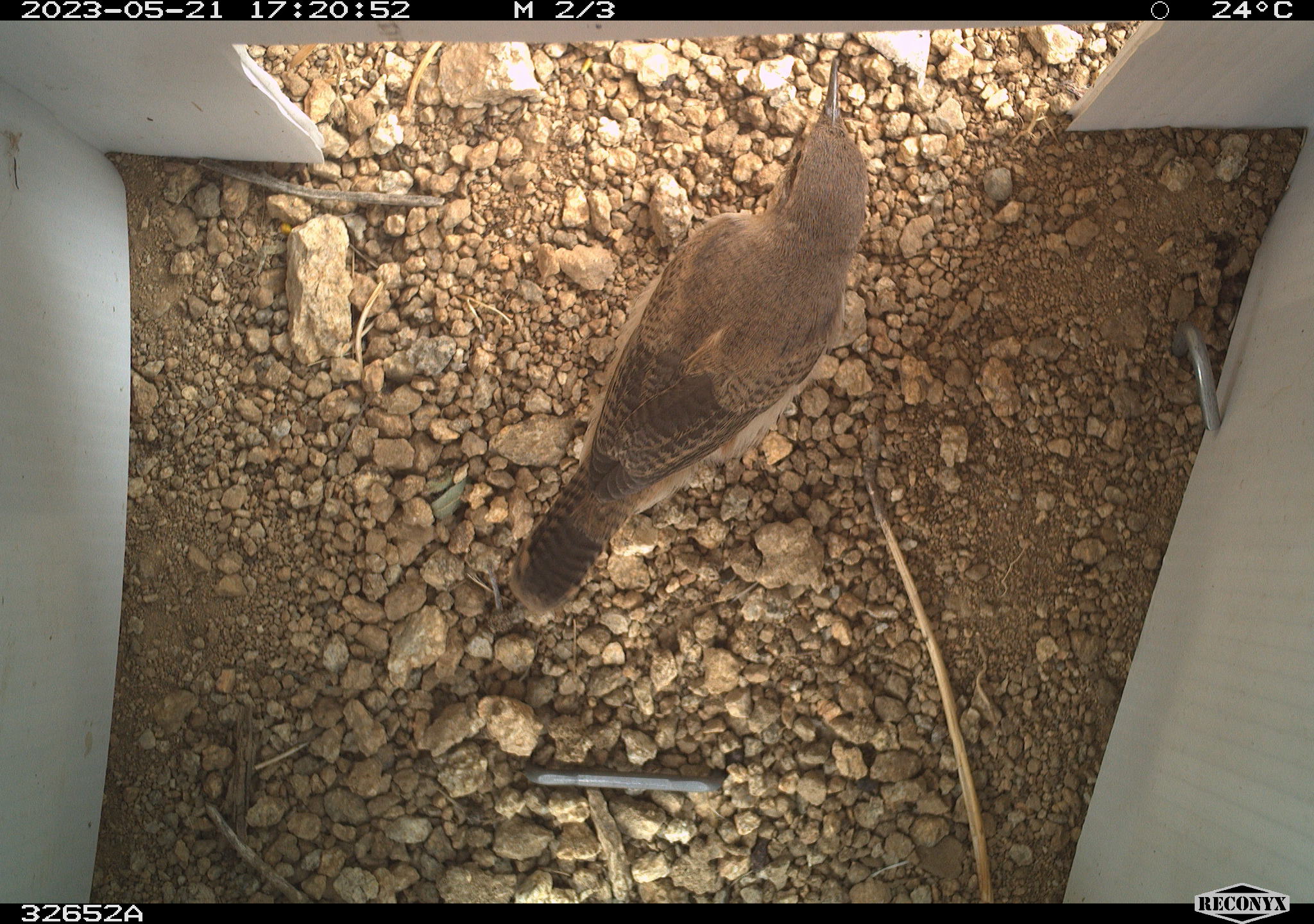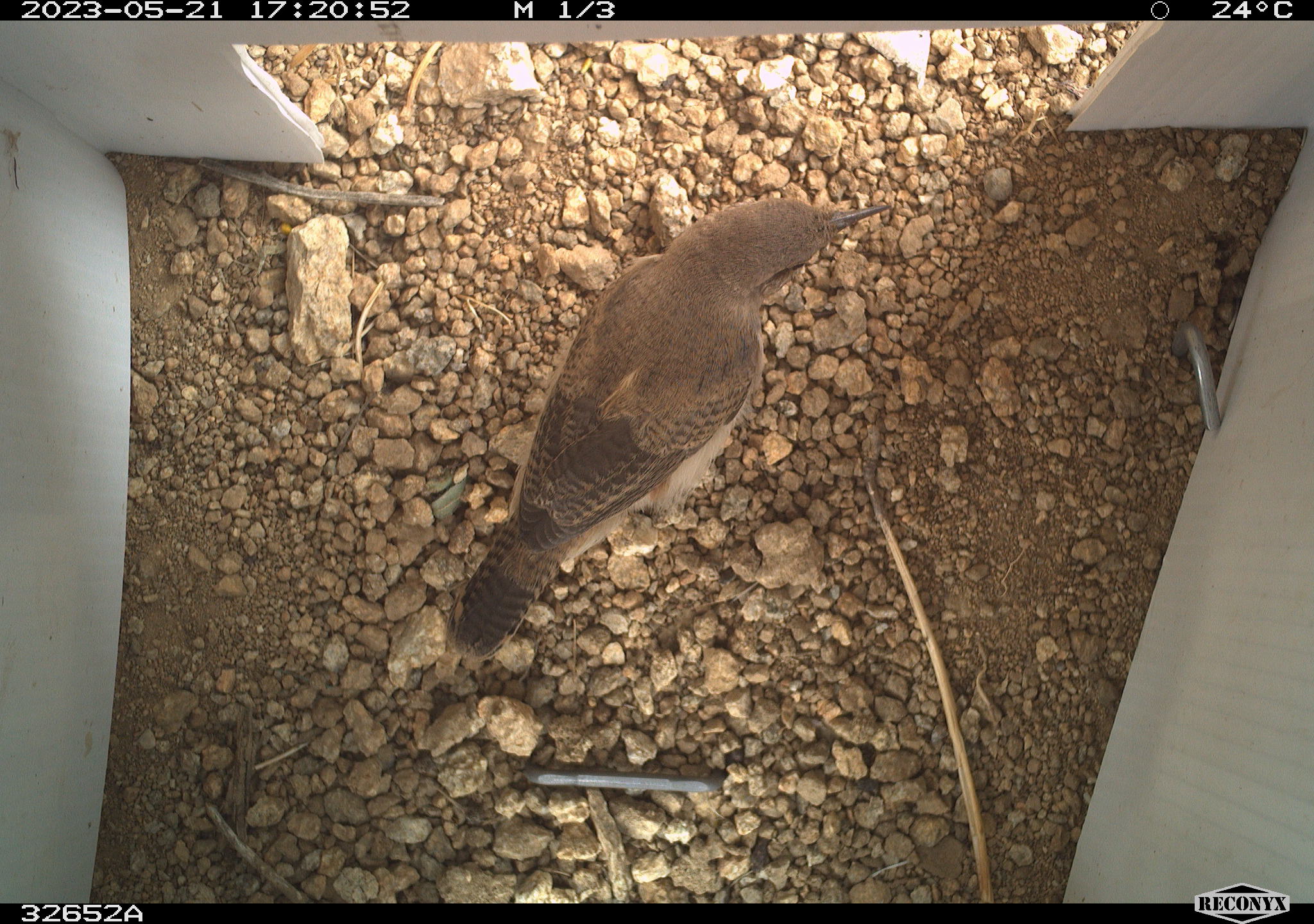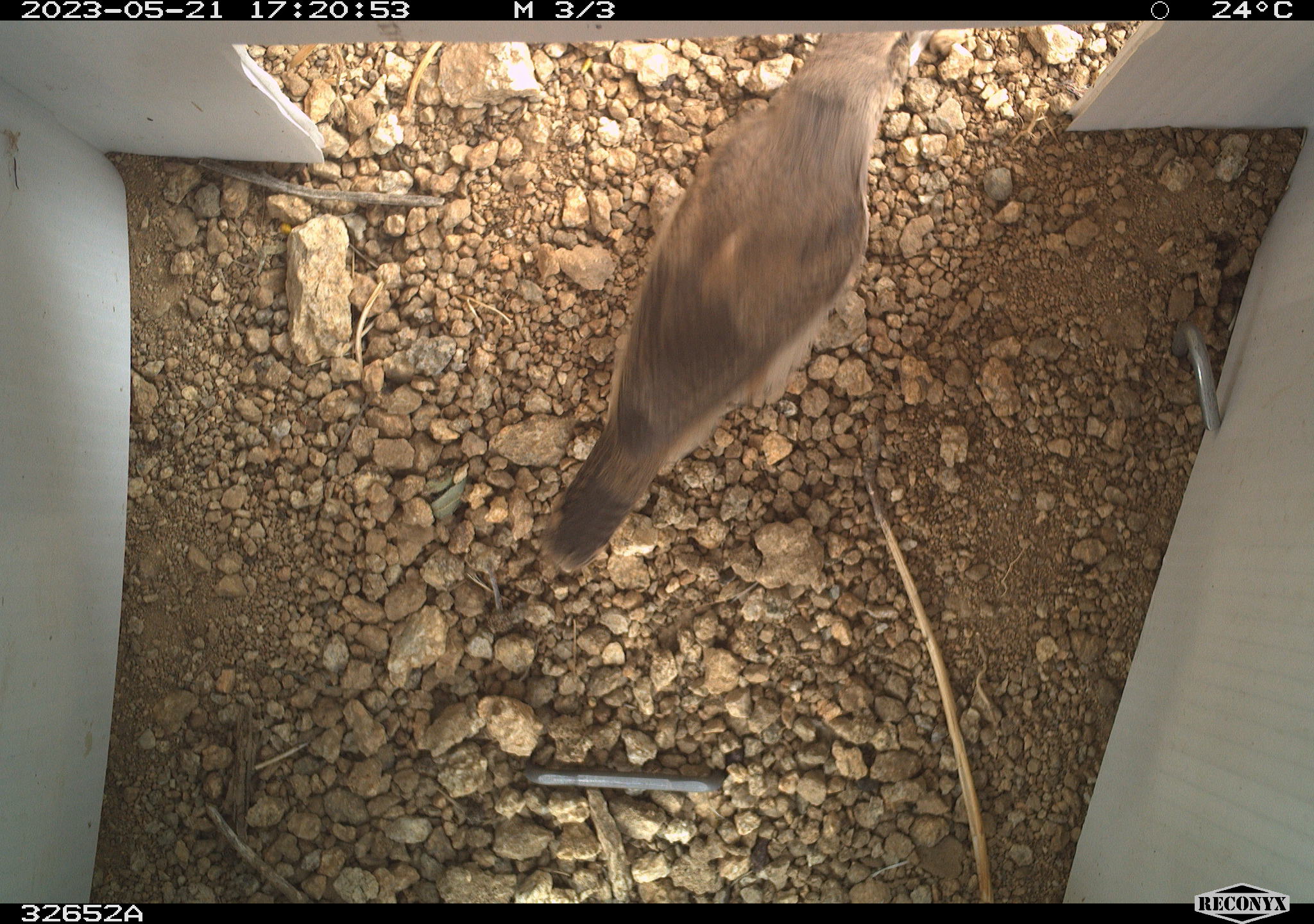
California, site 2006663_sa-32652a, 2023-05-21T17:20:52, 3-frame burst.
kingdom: Animalia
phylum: Chordata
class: Aves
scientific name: Aves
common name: bird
Bird (Aves).